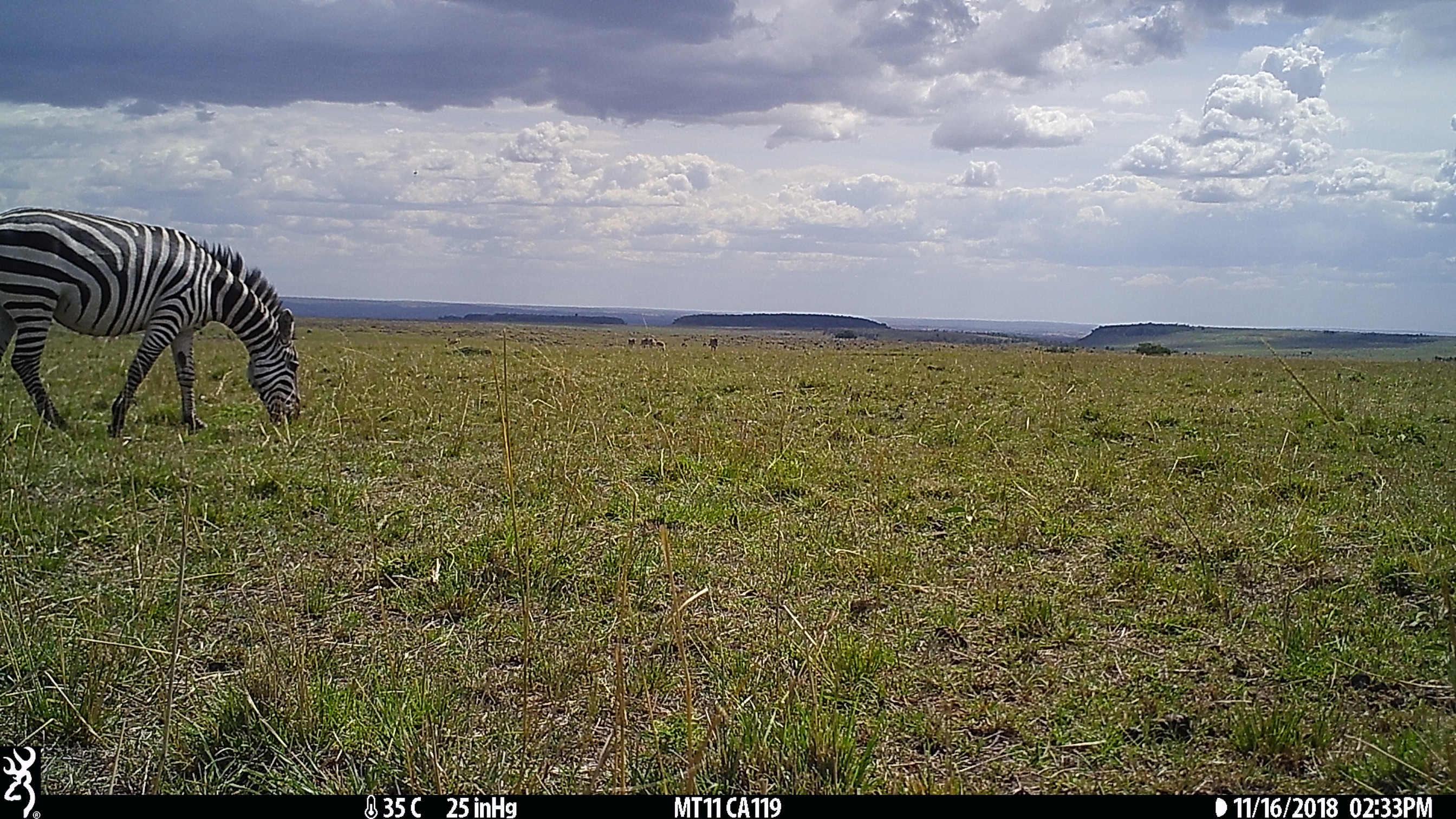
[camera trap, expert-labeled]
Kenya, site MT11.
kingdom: Animalia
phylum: Chordata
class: Mammalia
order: Perissodactyla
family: Equidae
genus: Equus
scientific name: Equus quagga burchellii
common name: burchell's zebra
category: zebra